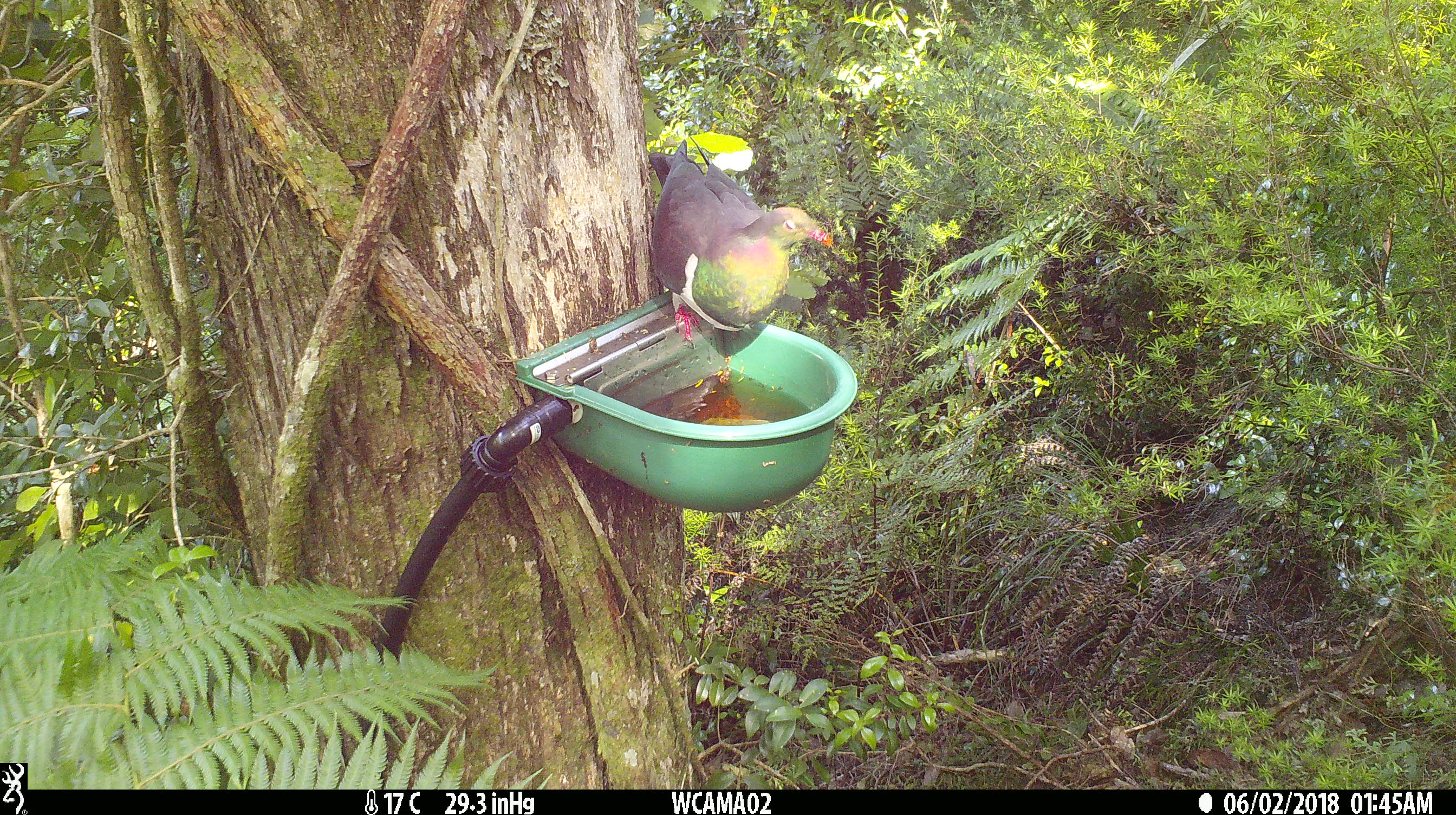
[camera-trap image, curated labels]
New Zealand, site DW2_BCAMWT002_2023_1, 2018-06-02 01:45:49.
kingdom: Animalia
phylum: Chordata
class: Aves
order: Columbiformes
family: Columbidae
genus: Hemiphaga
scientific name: Hemiphaga novaeseelandiae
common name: new zealand pigeon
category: kereru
Kereru (new zealand pigeon) (Hemiphaga novaeseelandiae).